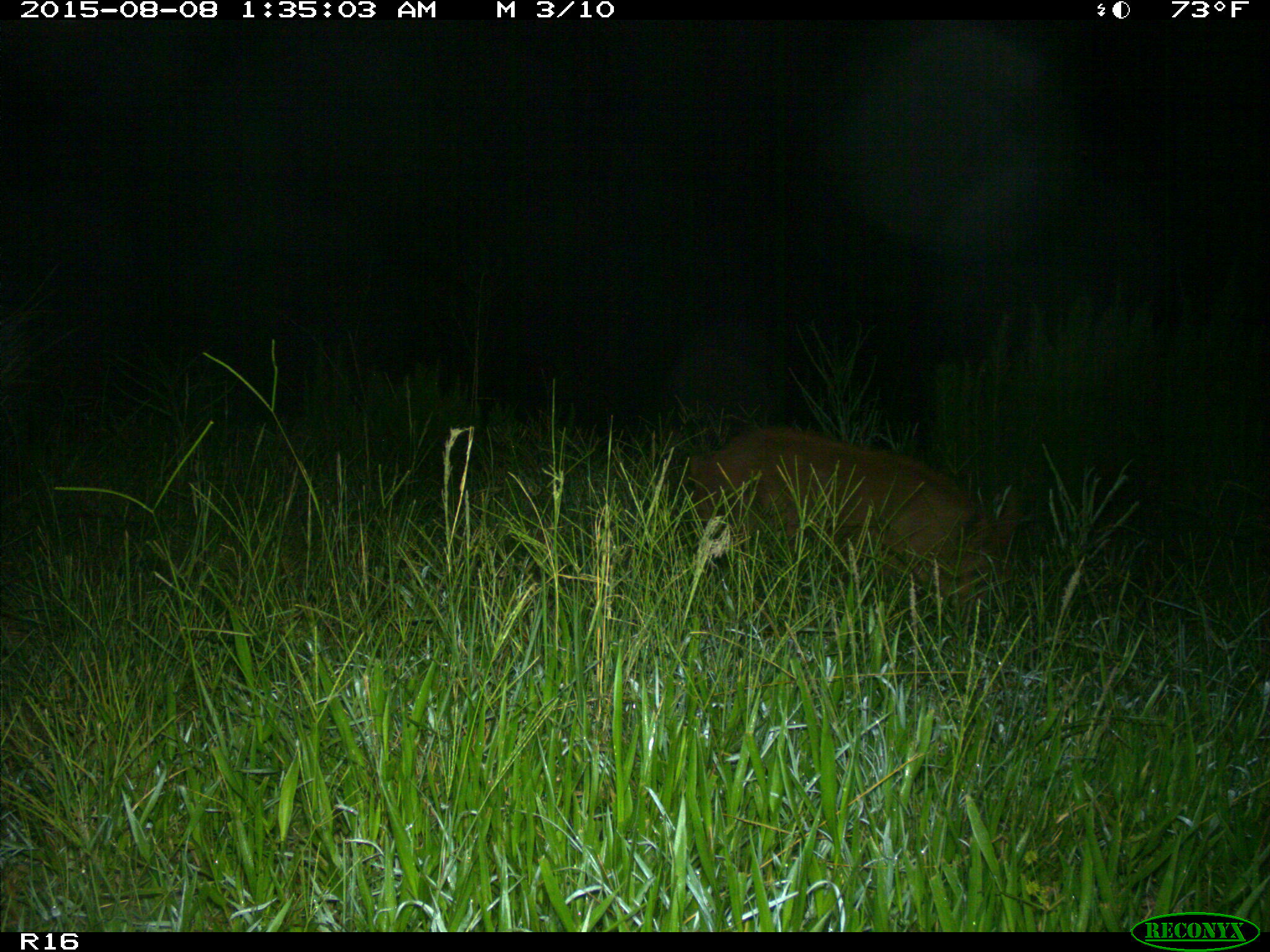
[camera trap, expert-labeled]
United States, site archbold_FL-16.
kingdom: Animalia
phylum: Chordata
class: Mammalia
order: Artiodactyla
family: Suidae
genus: Sus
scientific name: Sus scrofa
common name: wild boar